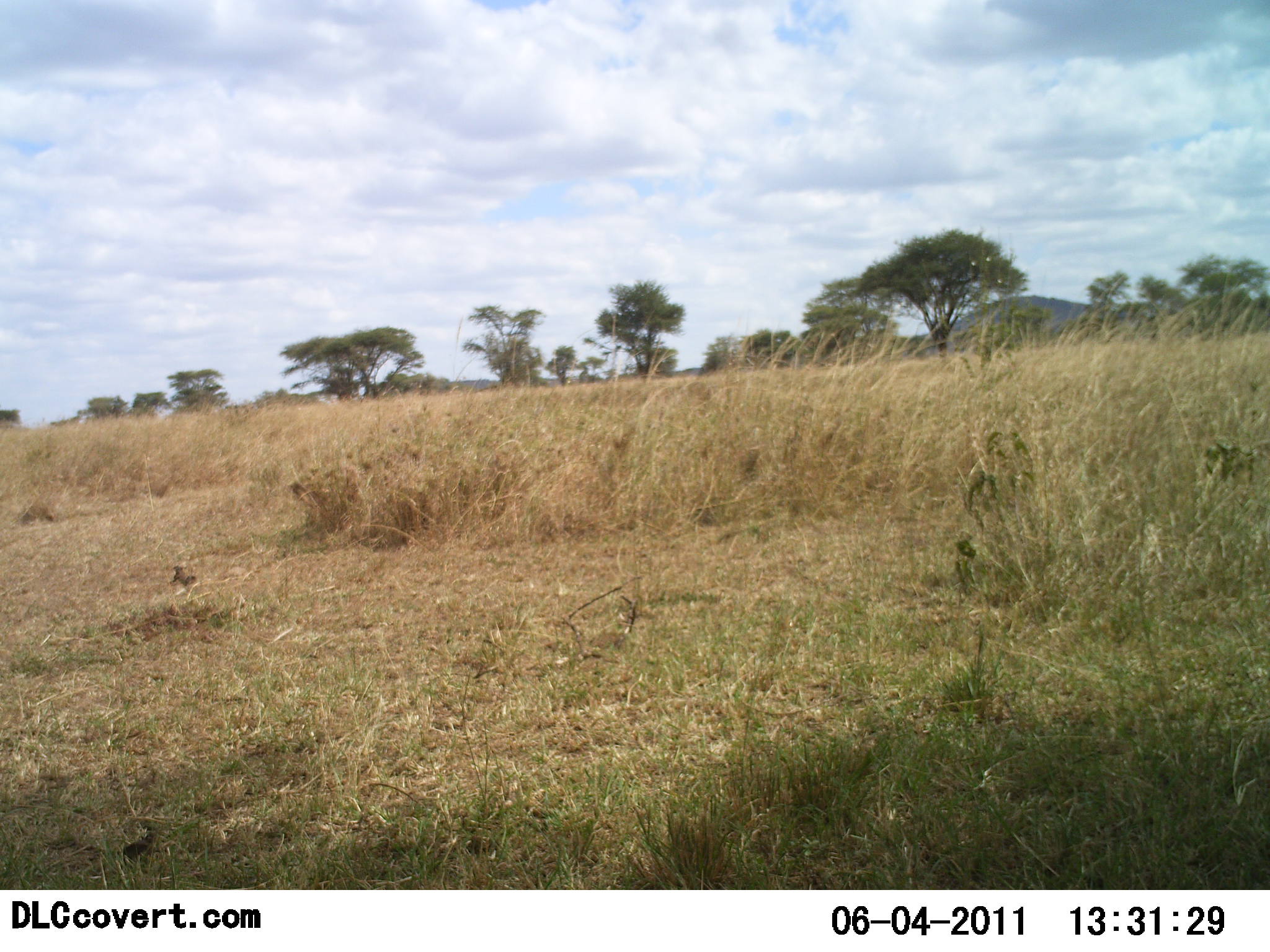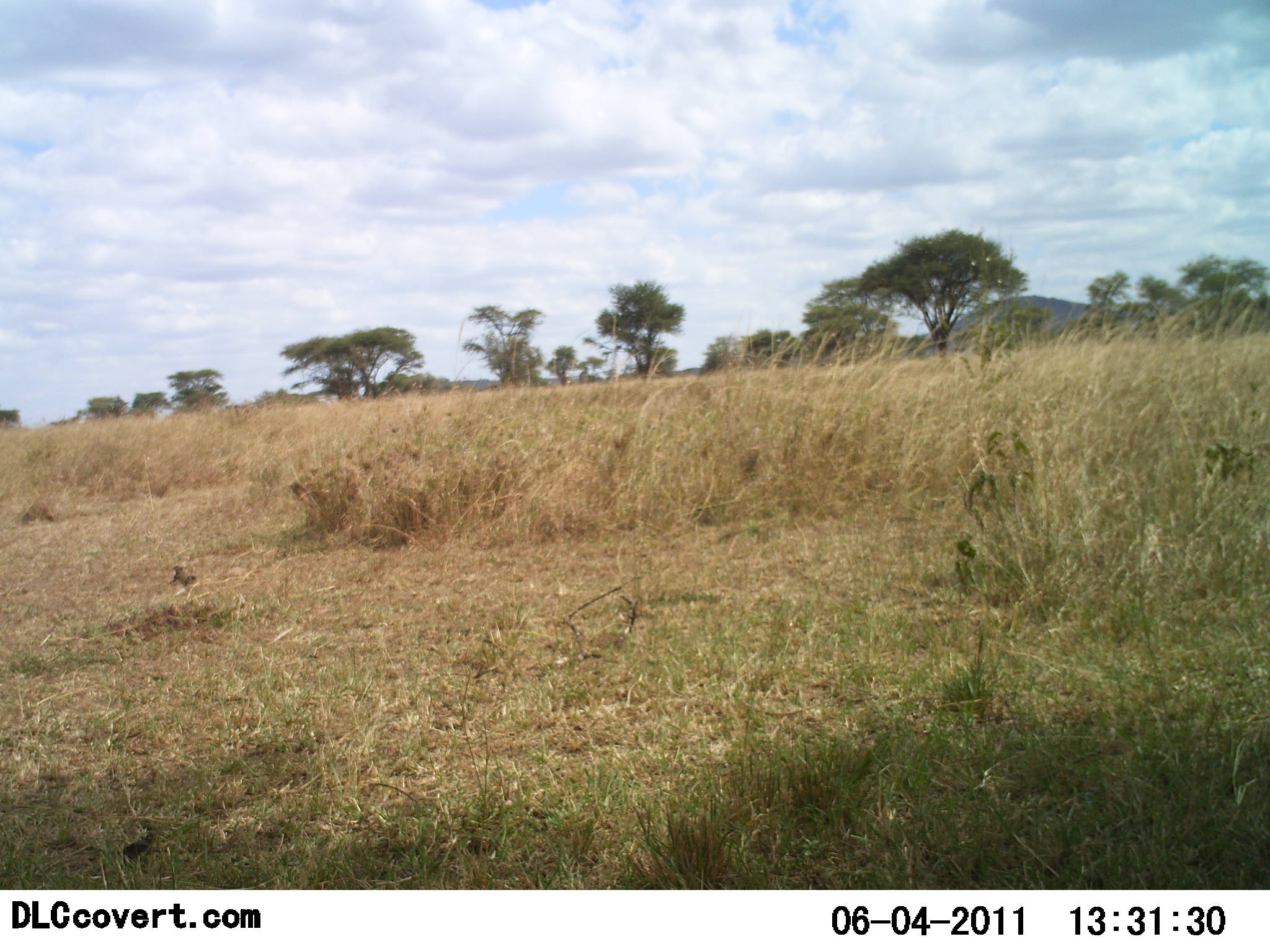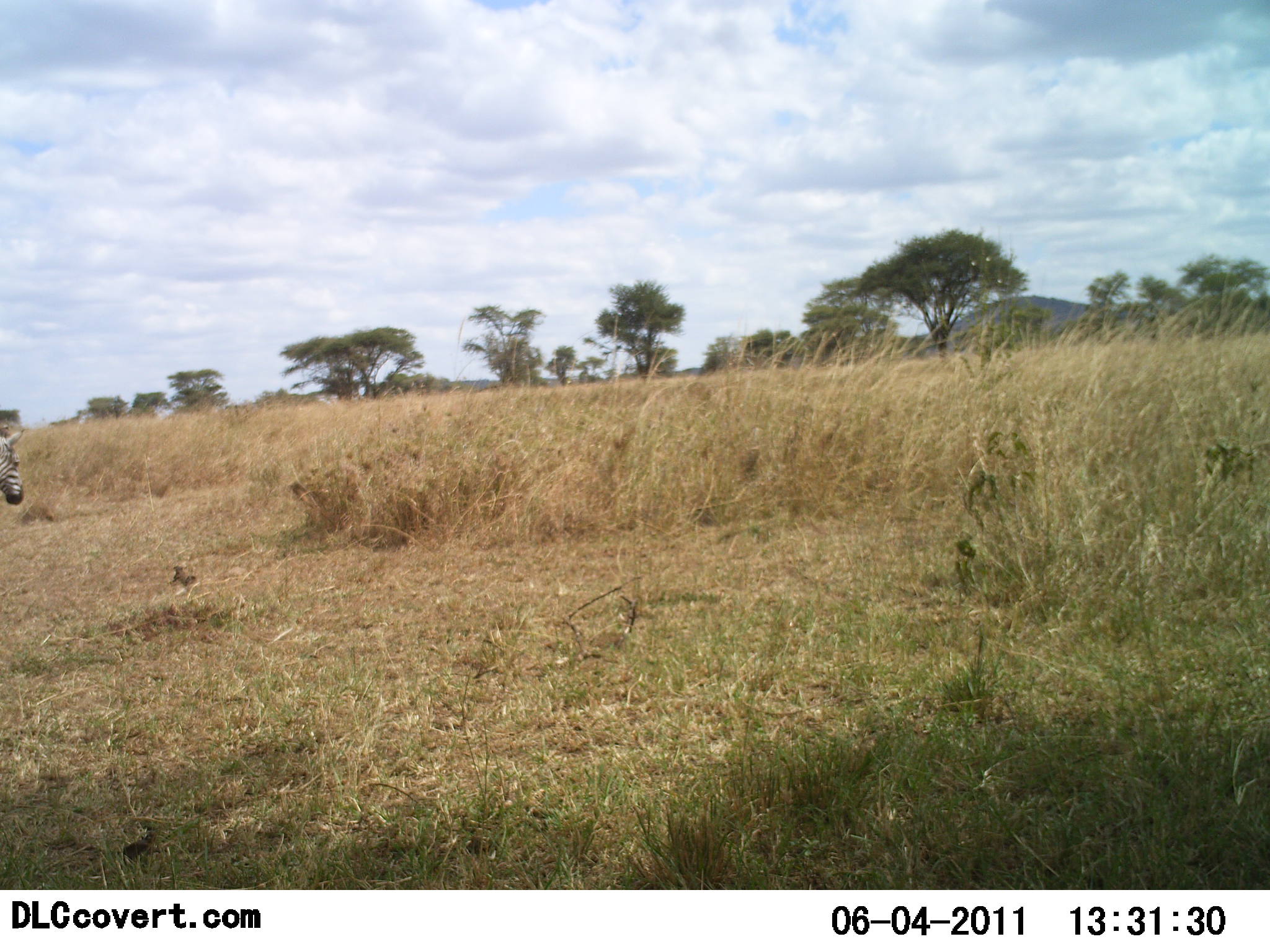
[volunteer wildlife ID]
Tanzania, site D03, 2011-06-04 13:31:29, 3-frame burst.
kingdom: Animalia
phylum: Chordata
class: Mammalia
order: Perissodactyla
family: Equidae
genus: Equus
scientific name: Equus quagga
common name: plains zebra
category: zebra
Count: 1.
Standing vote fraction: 0%.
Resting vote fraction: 0%.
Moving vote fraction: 100%.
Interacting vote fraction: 0%.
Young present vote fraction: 0%.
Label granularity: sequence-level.